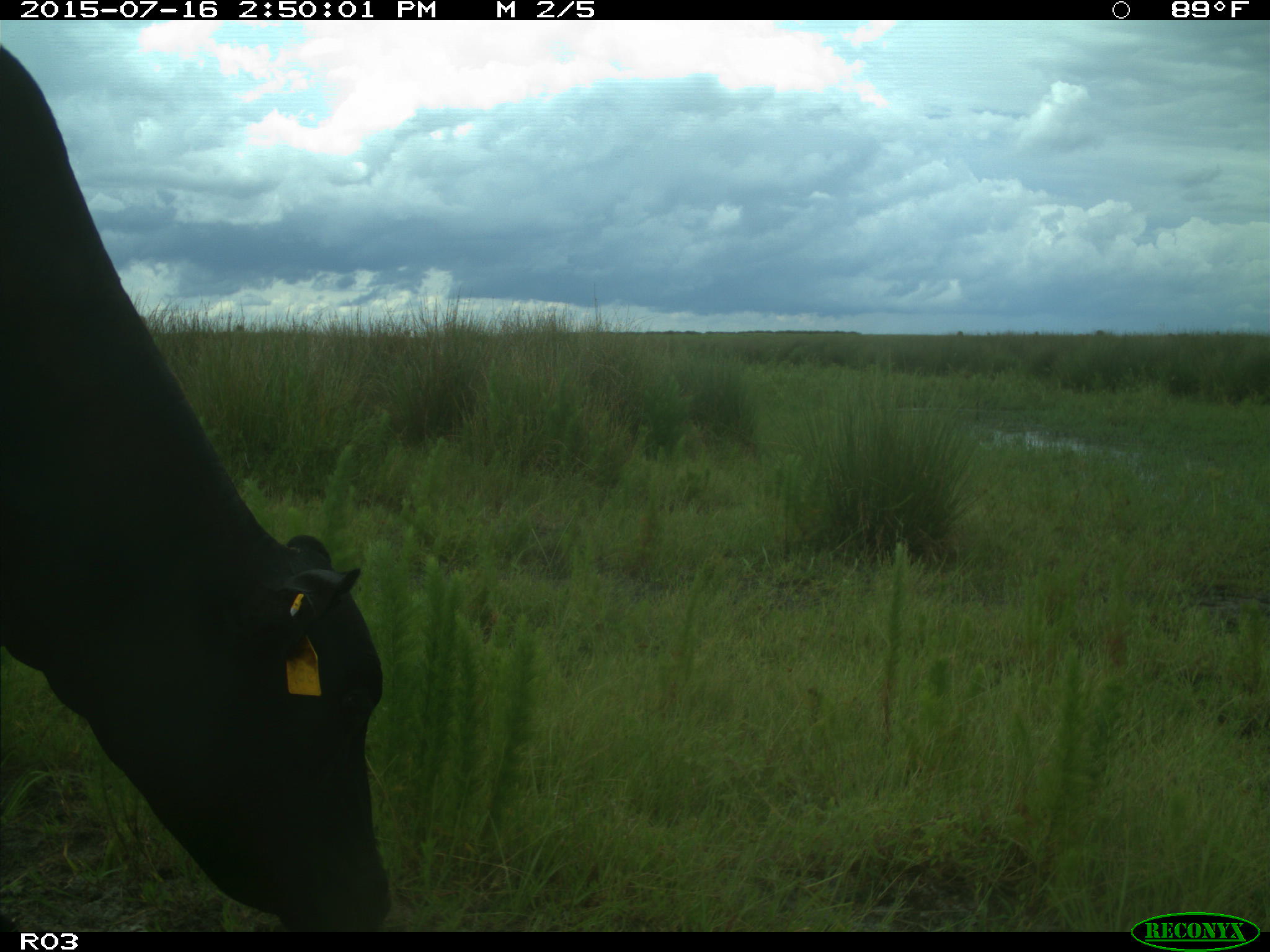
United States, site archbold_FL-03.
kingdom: Animalia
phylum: Chordata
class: Mammalia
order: Artiodactyla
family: Bovidae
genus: Bos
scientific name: Bos taurus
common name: domestic cow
Bos taurus (domestic cow).